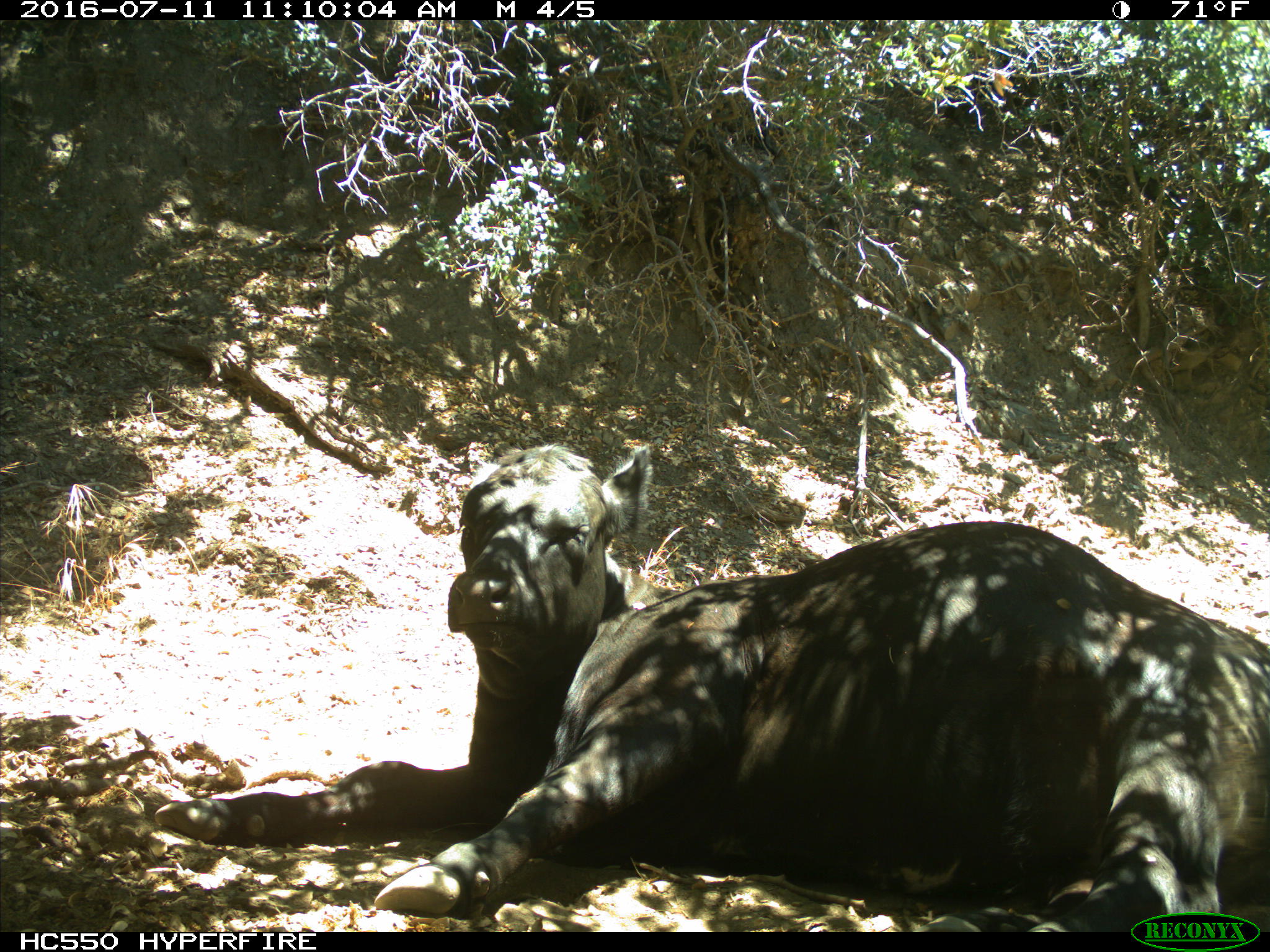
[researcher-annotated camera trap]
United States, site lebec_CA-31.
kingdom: Animalia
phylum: Chordata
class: Mammalia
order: Artiodactyla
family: Bovidae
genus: Bos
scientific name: Bos taurus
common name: domestic cow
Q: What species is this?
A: Bos taurus (domestic cow).